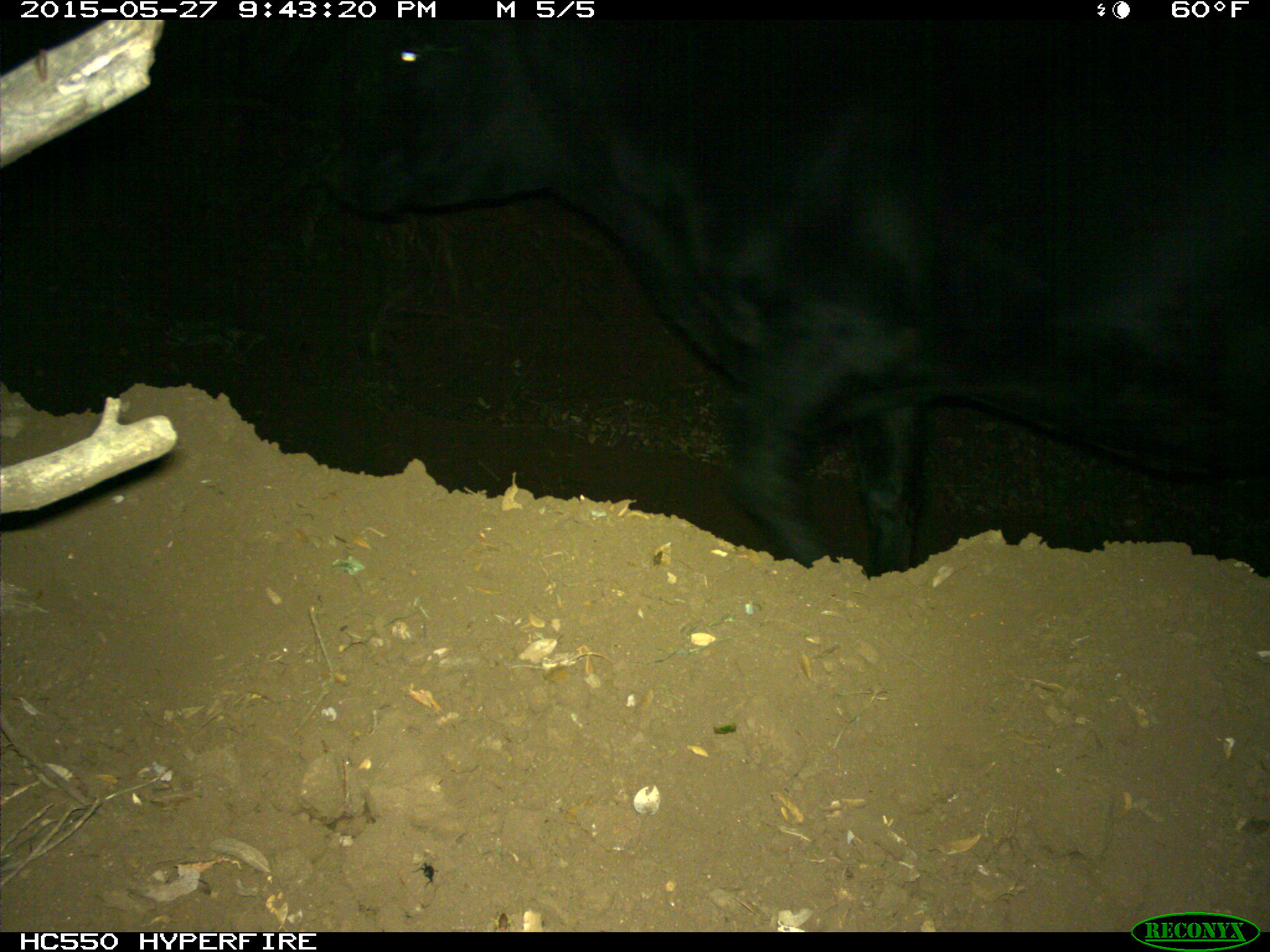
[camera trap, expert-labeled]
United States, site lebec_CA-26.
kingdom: Animalia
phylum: Chordata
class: Mammalia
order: Artiodactyla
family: Bovidae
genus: Bos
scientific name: Bos taurus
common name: domestic cow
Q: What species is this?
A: Bos taurus (domestic cow).